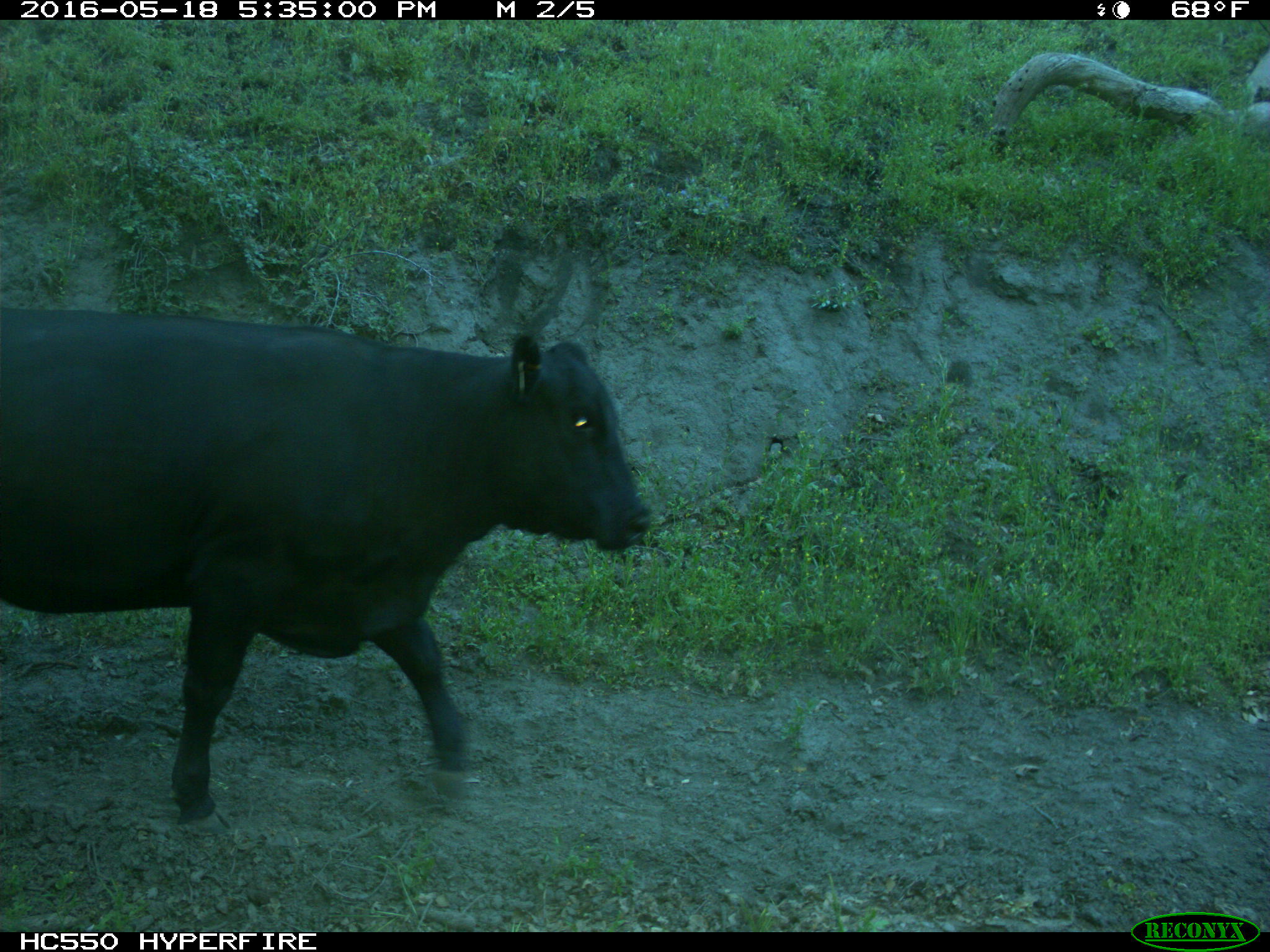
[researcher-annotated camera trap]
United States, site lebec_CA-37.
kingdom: Animalia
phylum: Chordata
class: Mammalia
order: Artiodactyla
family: Bovidae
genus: Bos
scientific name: Bos taurus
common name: domestic cow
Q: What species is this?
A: Bos taurus (domestic cow).